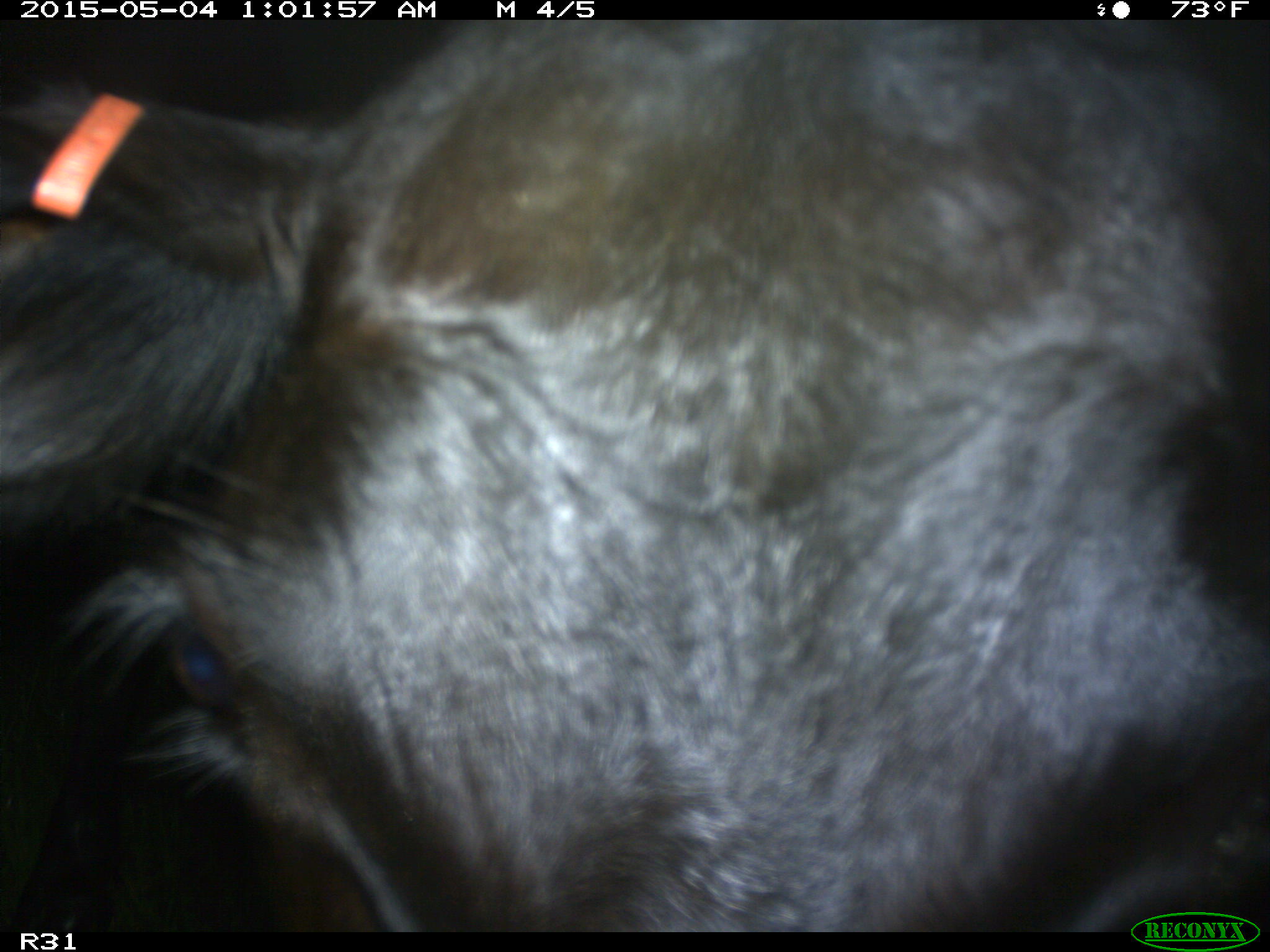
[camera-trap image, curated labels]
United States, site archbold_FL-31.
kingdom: Animalia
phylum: Chordata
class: Mammalia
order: Artiodactyla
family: Bovidae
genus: Bos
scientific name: Bos taurus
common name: domestic cow